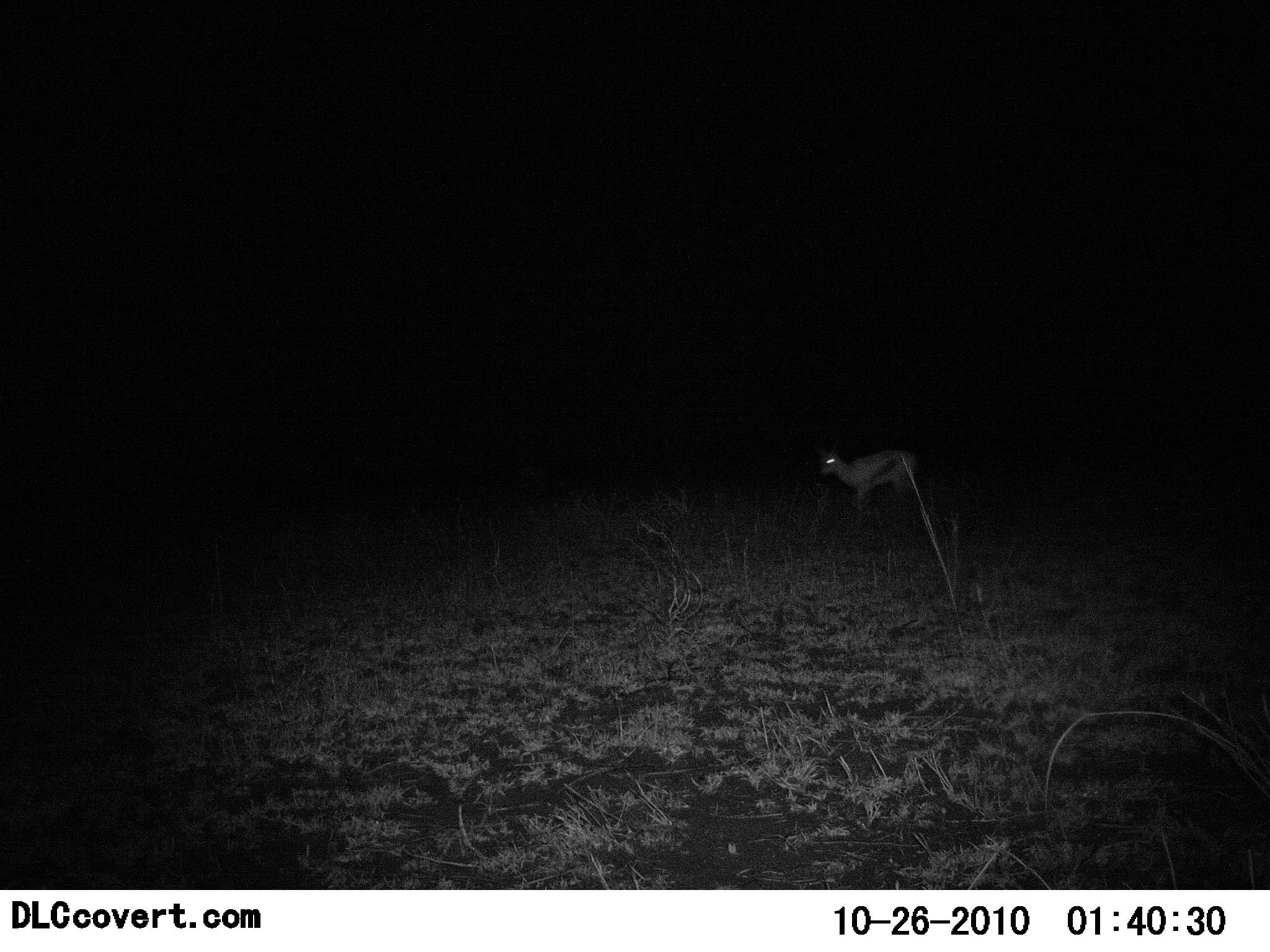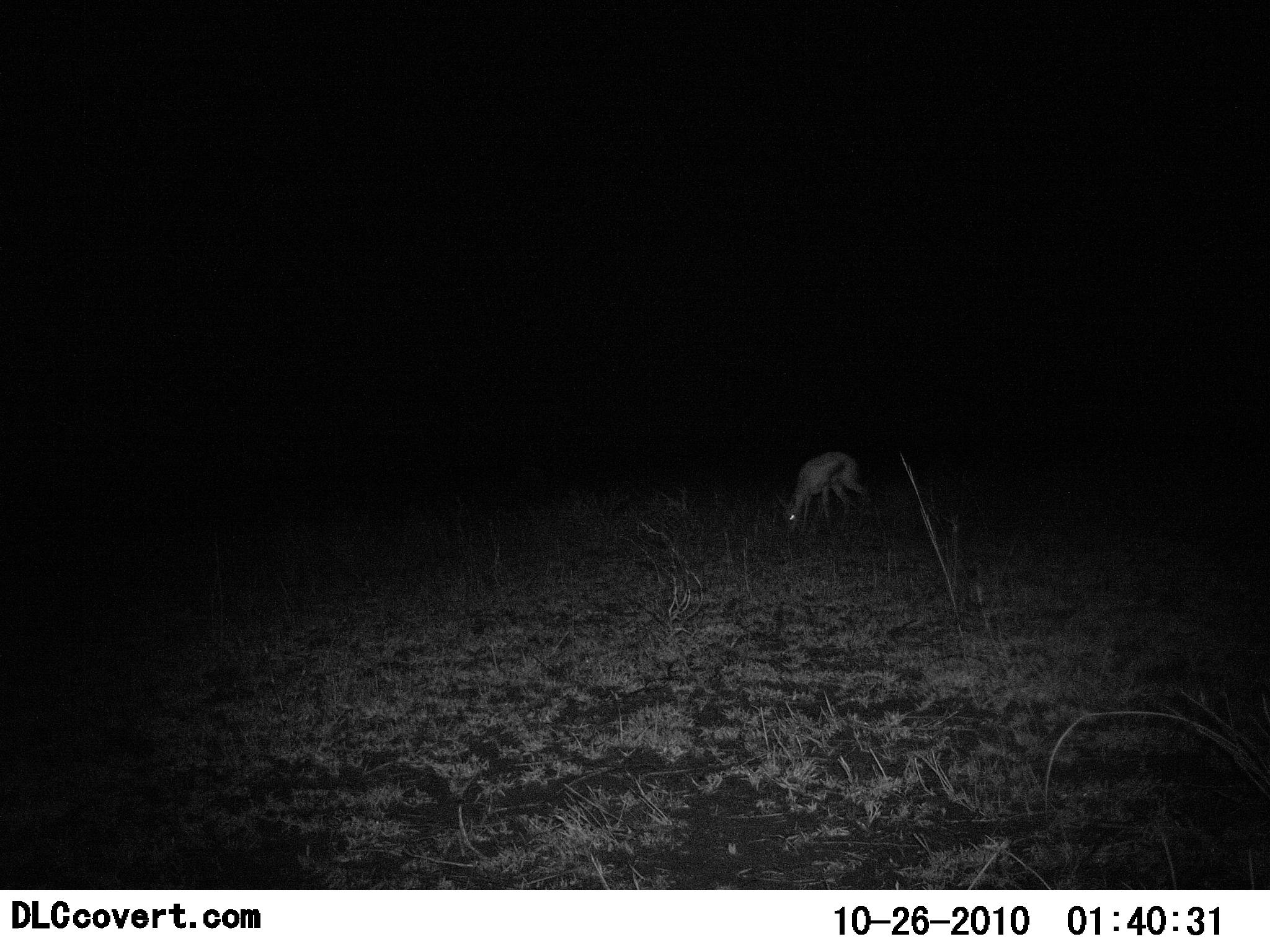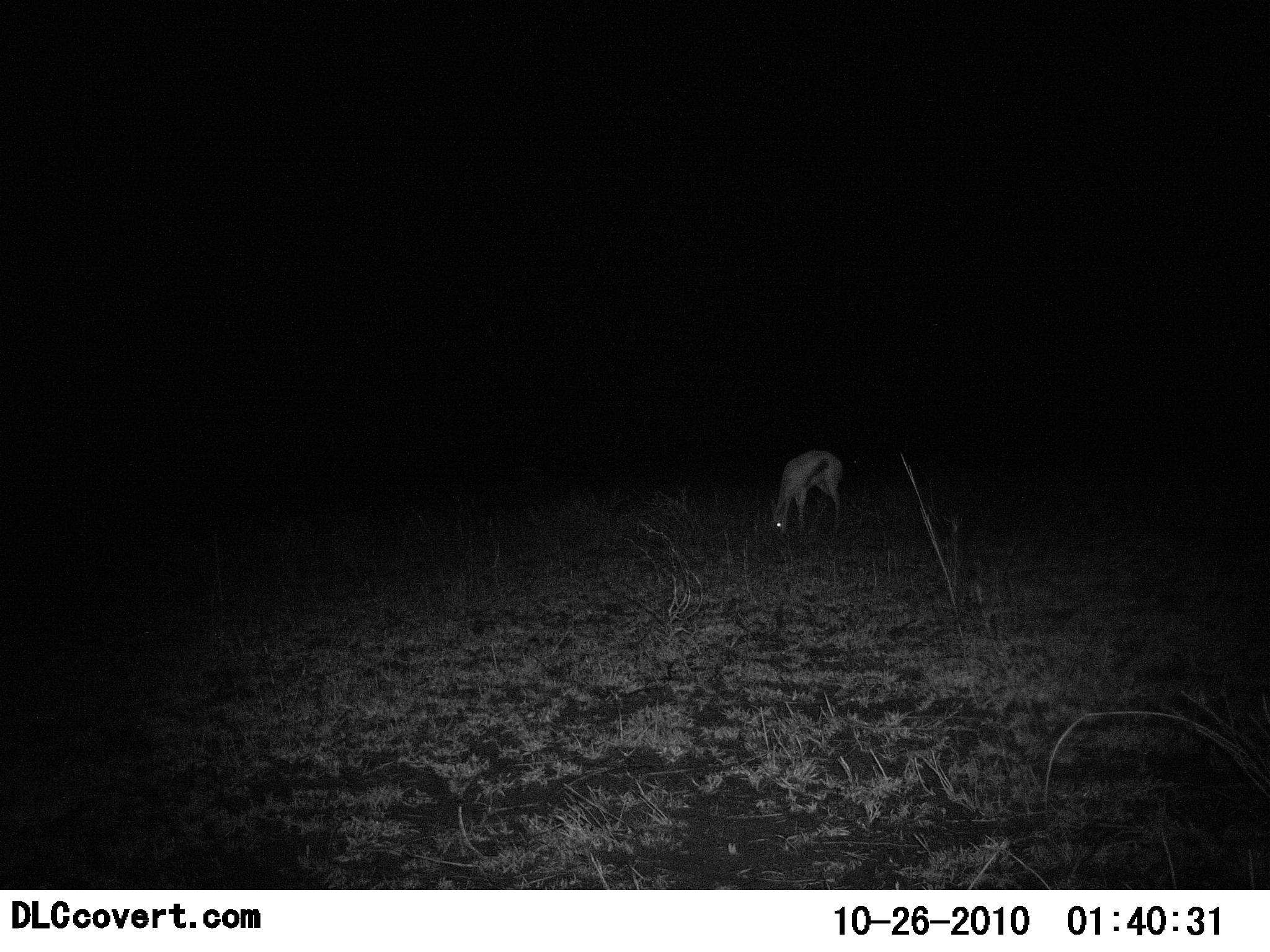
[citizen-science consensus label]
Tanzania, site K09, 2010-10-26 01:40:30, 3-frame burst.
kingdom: Animalia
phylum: Chordata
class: Mammalia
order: Artiodactyla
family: Bovidae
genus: Eudorcas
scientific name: Eudorcas thomsonii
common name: thomson's gazelle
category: gazellethomsons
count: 1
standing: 8%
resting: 0%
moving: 31%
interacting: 0%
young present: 0%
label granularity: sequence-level